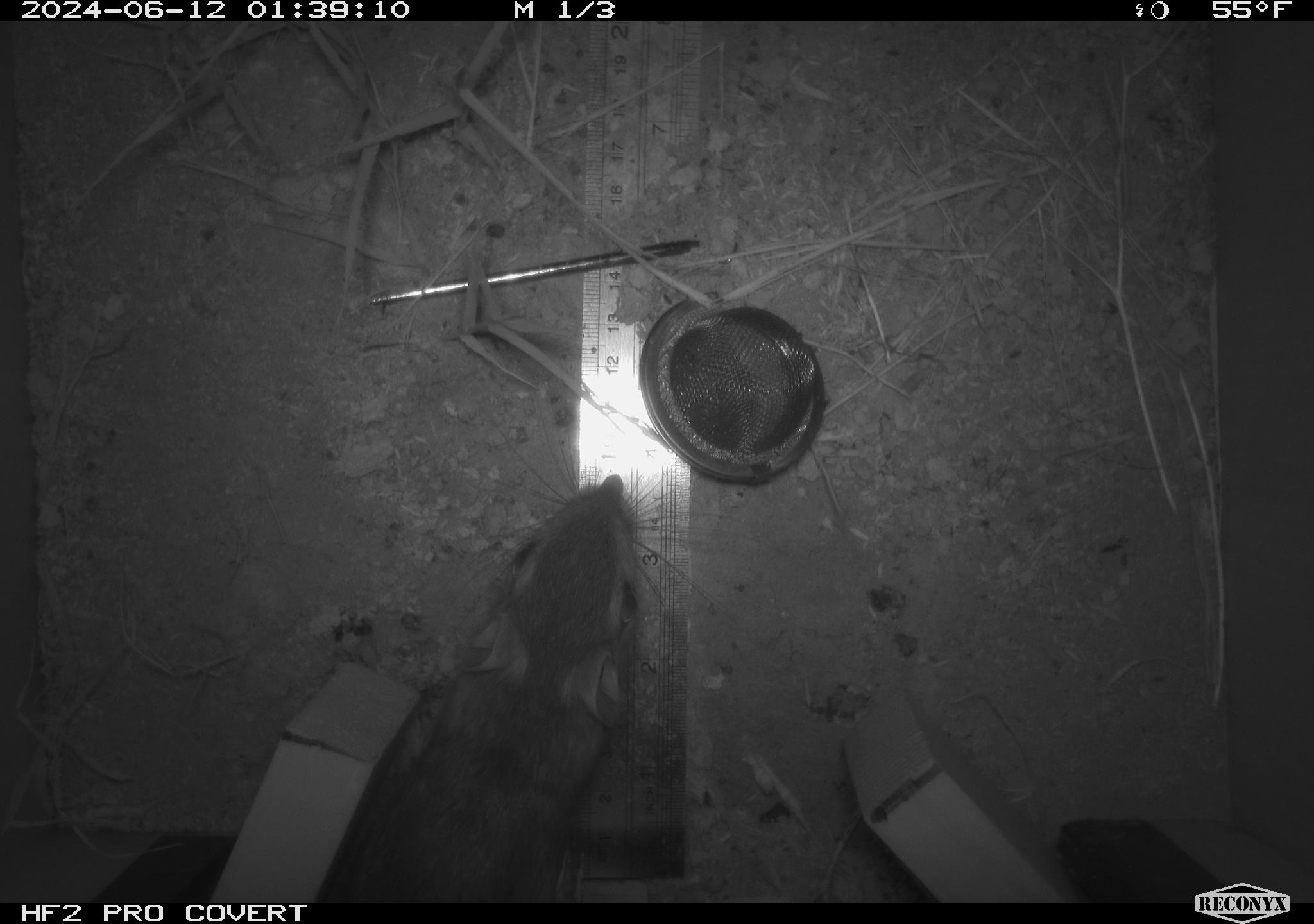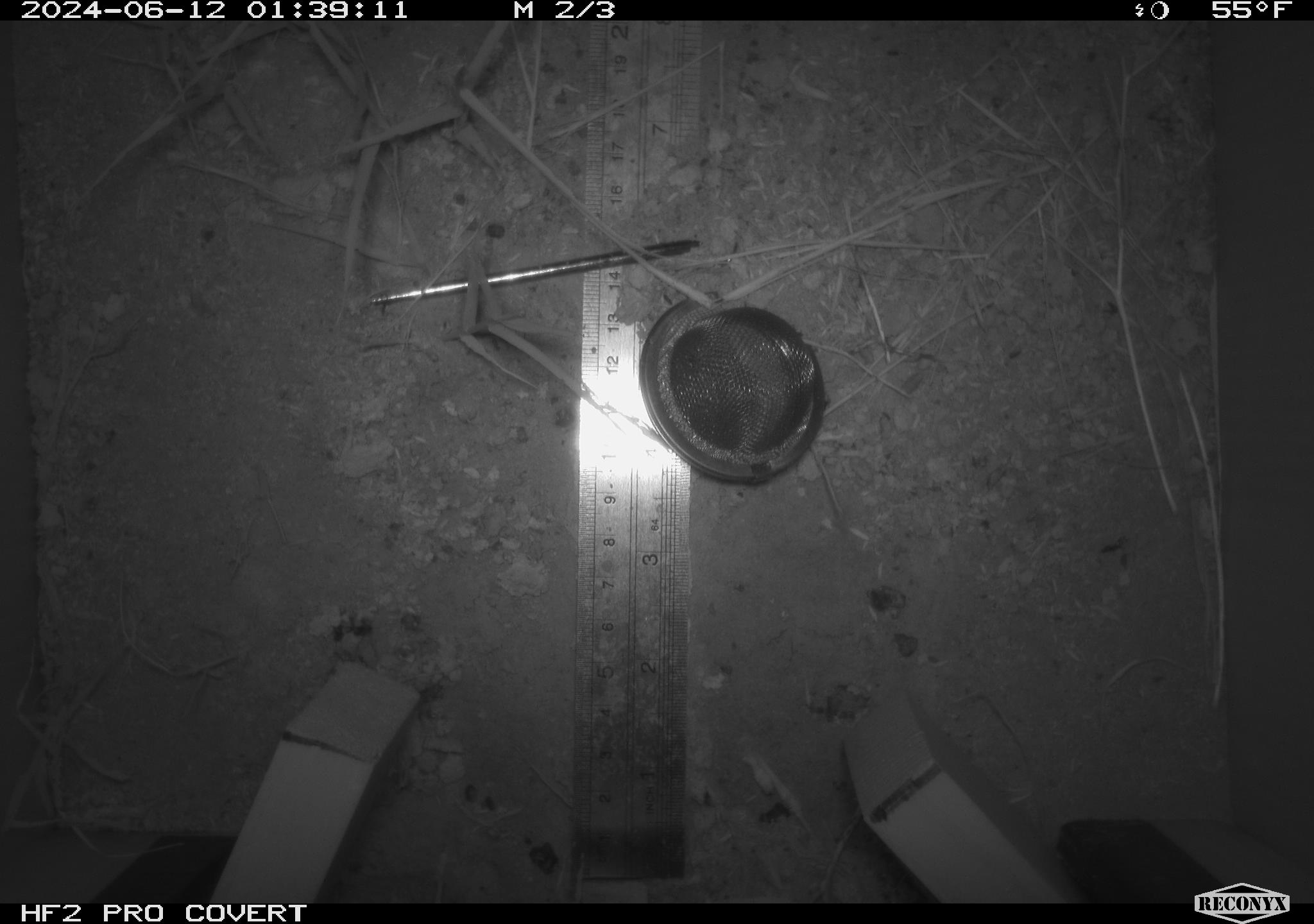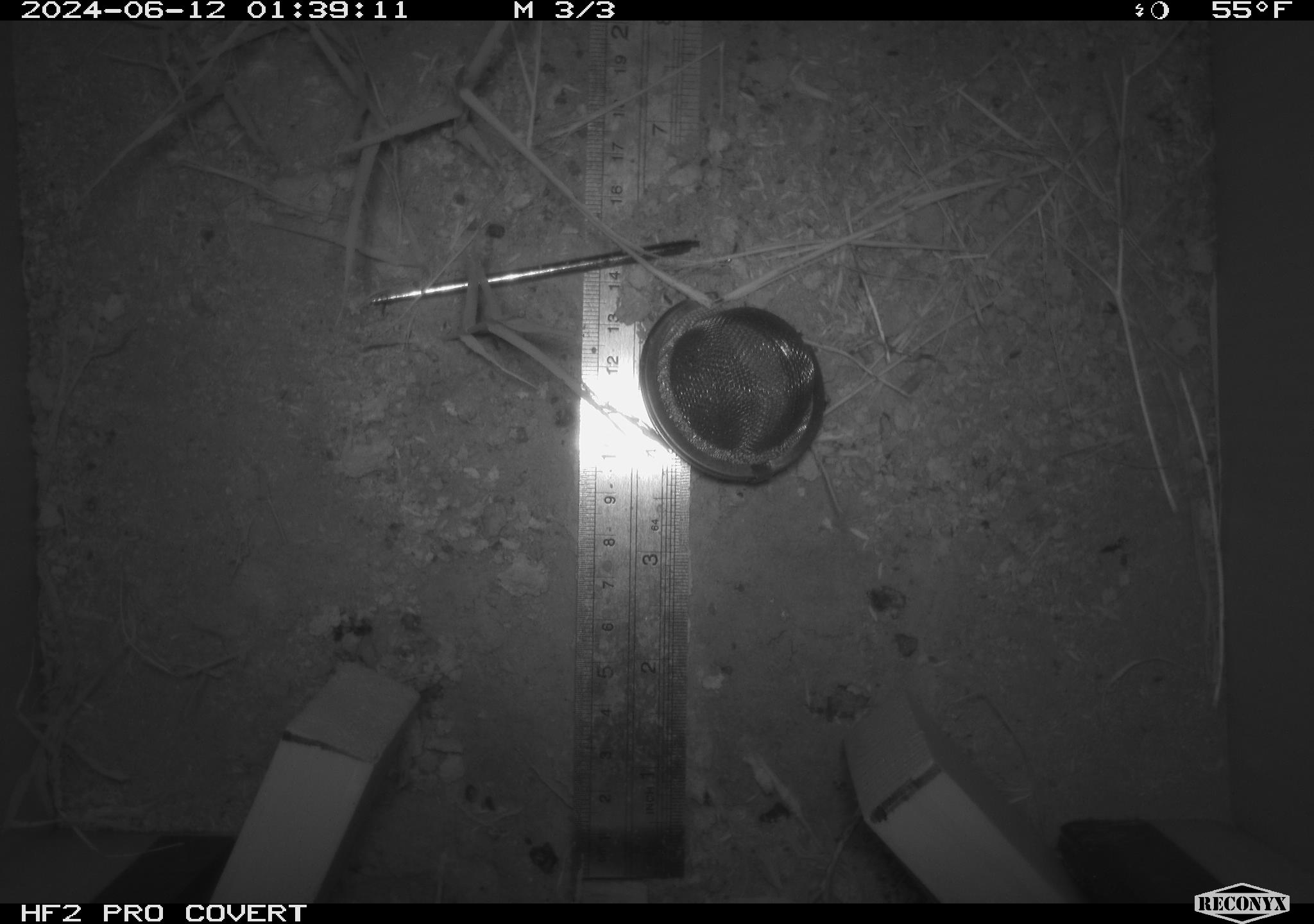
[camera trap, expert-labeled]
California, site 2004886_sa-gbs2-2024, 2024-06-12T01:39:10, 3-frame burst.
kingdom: Animalia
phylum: Chordata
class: Mammalia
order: Rodentia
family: Heteromyidae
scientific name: Heteromyidae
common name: kangaroo rats and pocket mice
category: heteromyidae family